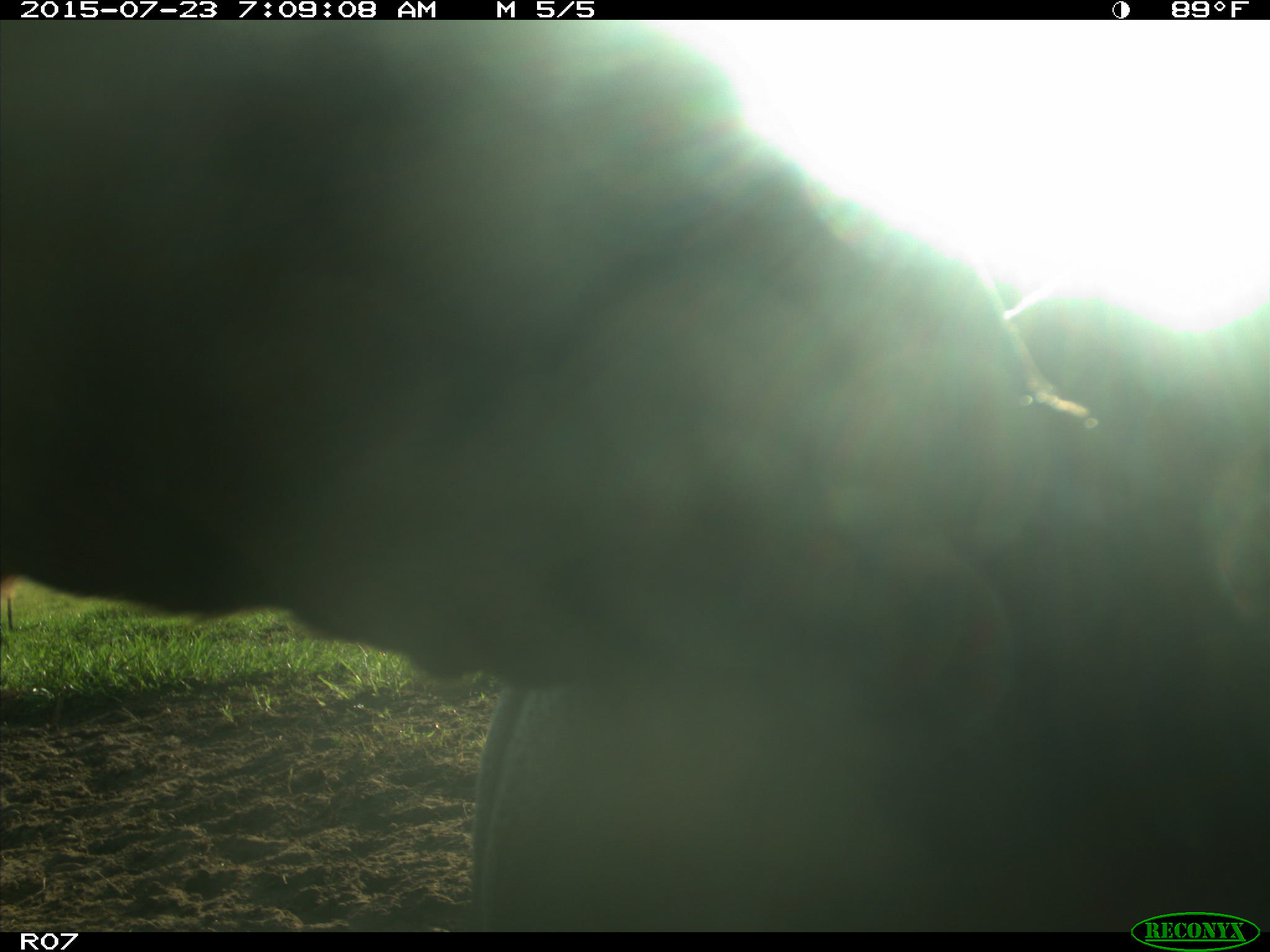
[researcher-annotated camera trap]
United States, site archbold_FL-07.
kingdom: Animalia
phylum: Chordata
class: Mammalia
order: Artiodactyla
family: Bovidae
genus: Bos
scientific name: Bos taurus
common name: domestic cow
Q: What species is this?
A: Bos taurus (domestic cow).